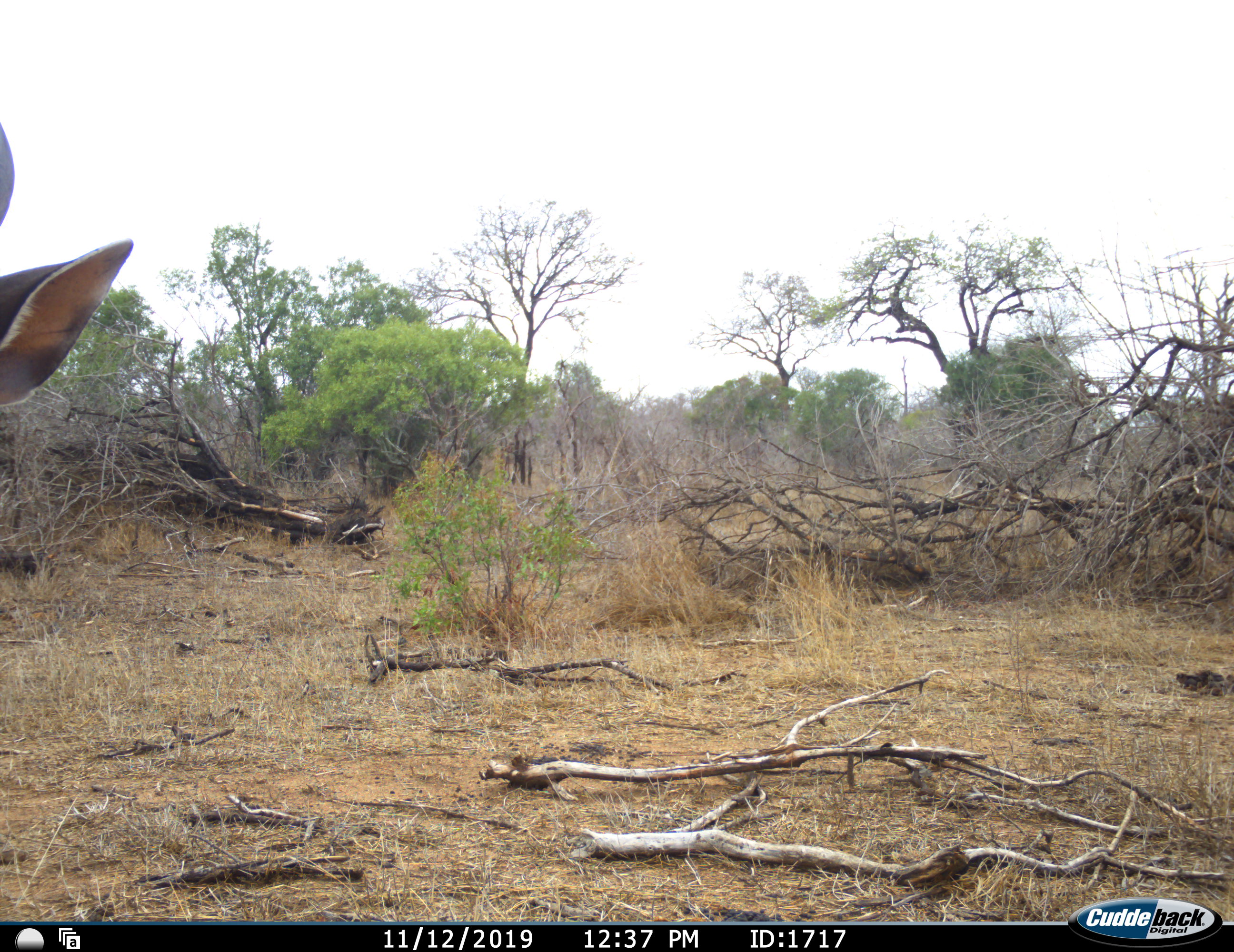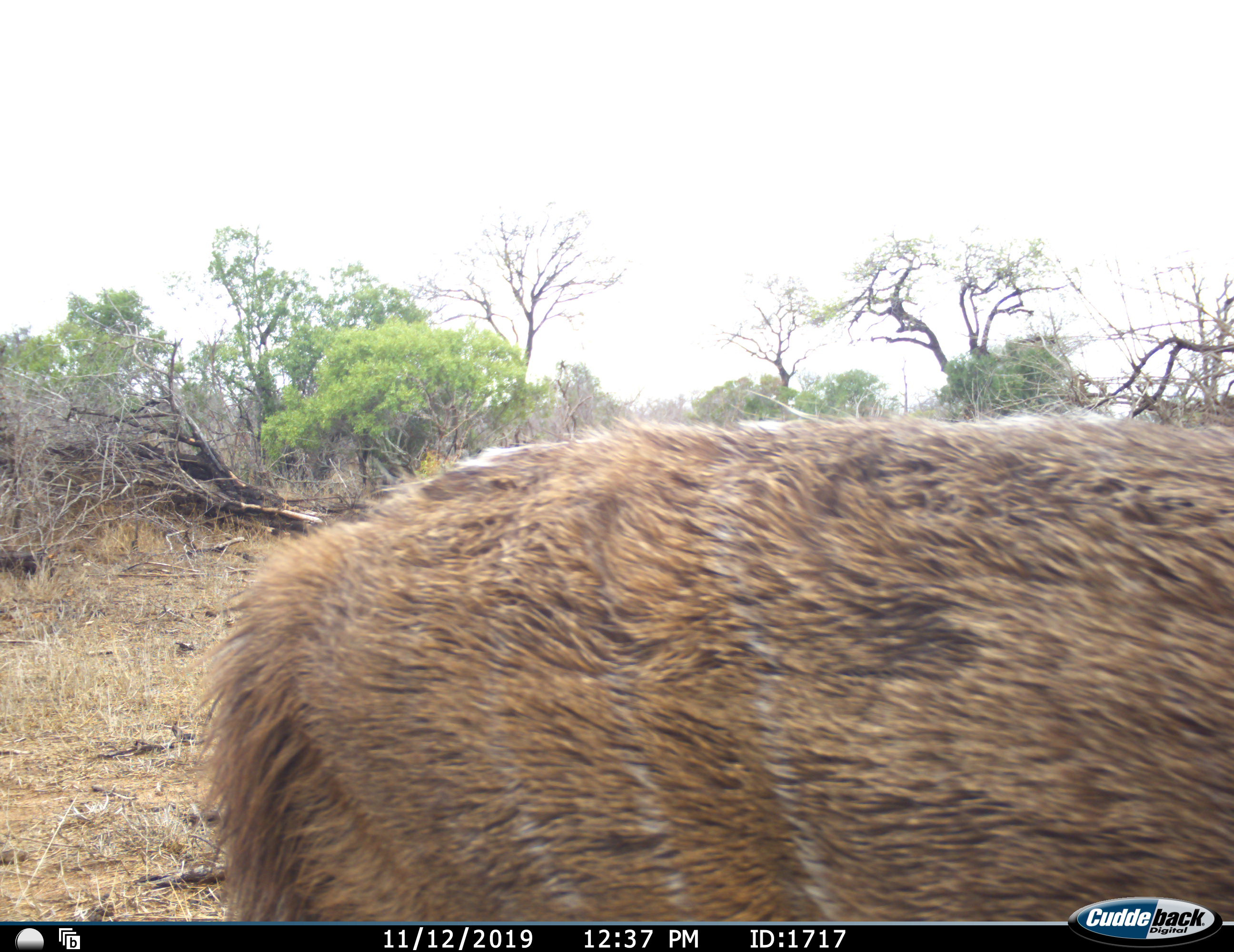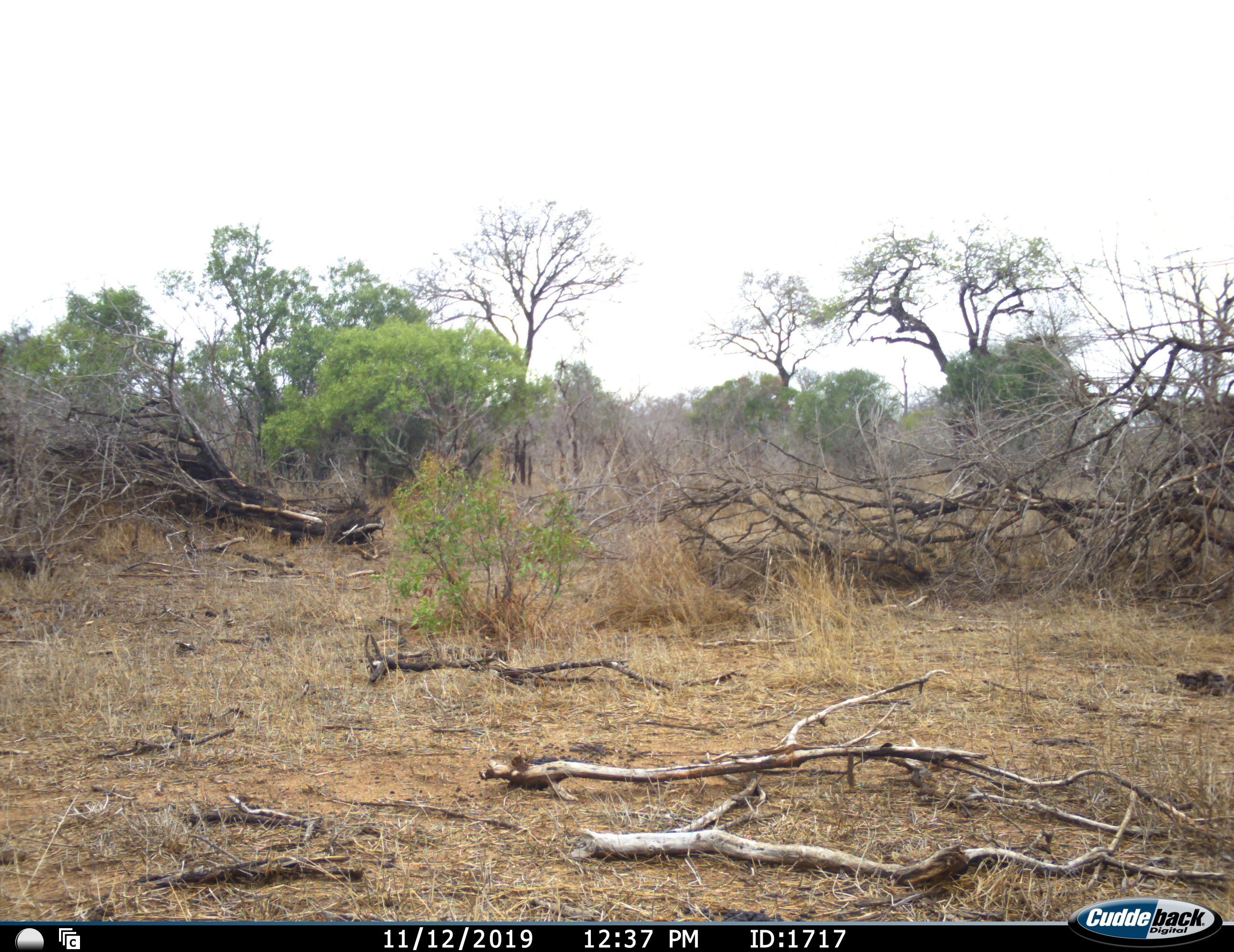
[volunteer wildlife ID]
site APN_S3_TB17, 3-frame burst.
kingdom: Animalia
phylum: Chordata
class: Mammalia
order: Artiodactyla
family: Bovidae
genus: Tragelaphus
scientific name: Tragelaphus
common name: kudu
Kudu (Tragelaphus), count 1. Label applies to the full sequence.